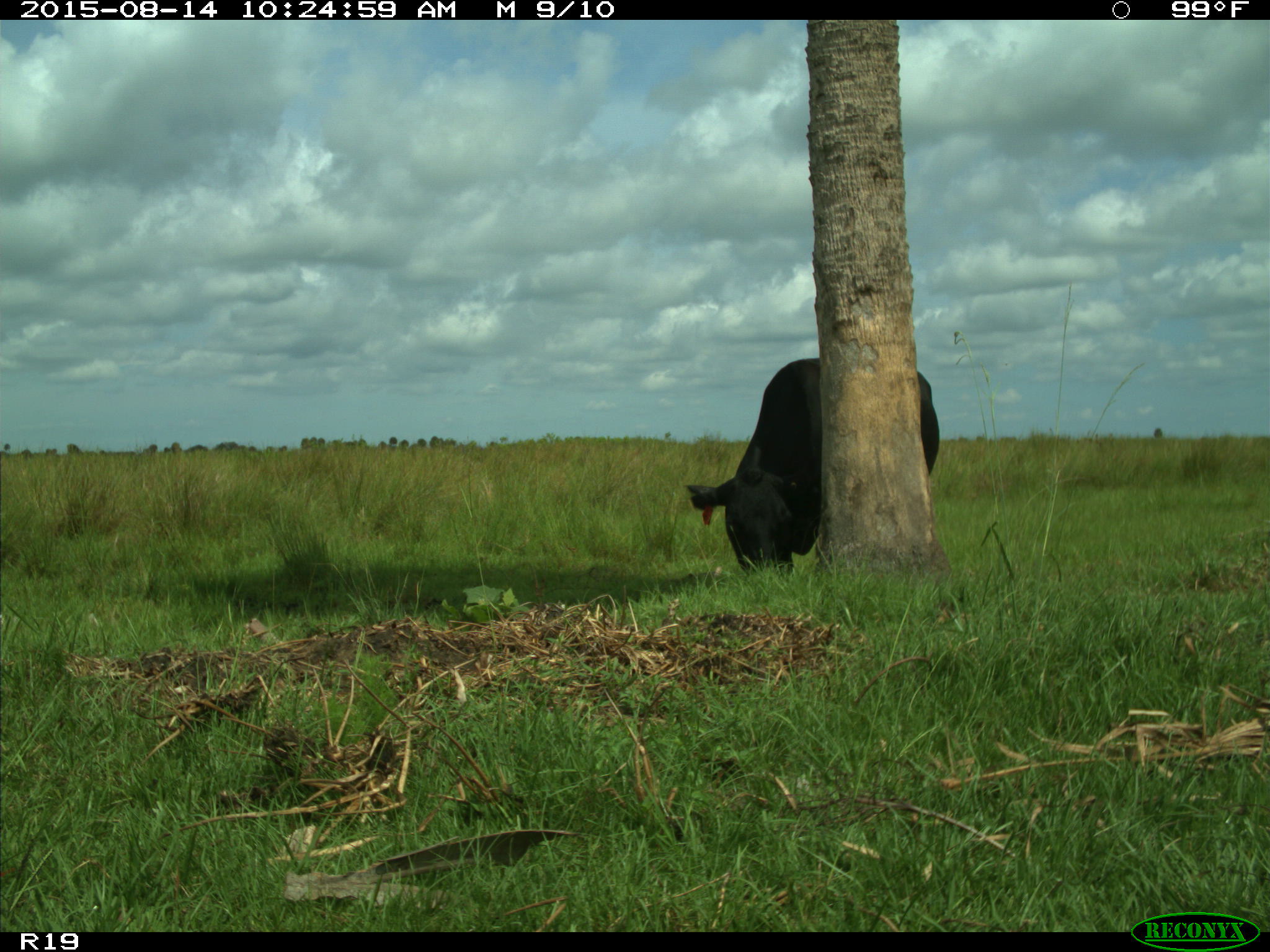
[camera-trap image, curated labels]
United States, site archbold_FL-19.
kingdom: Animalia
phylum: Chordata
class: Mammalia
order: Artiodactyla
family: Bovidae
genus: Bos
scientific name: Bos taurus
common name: domestic cow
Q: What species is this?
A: Bos taurus (domestic cow).